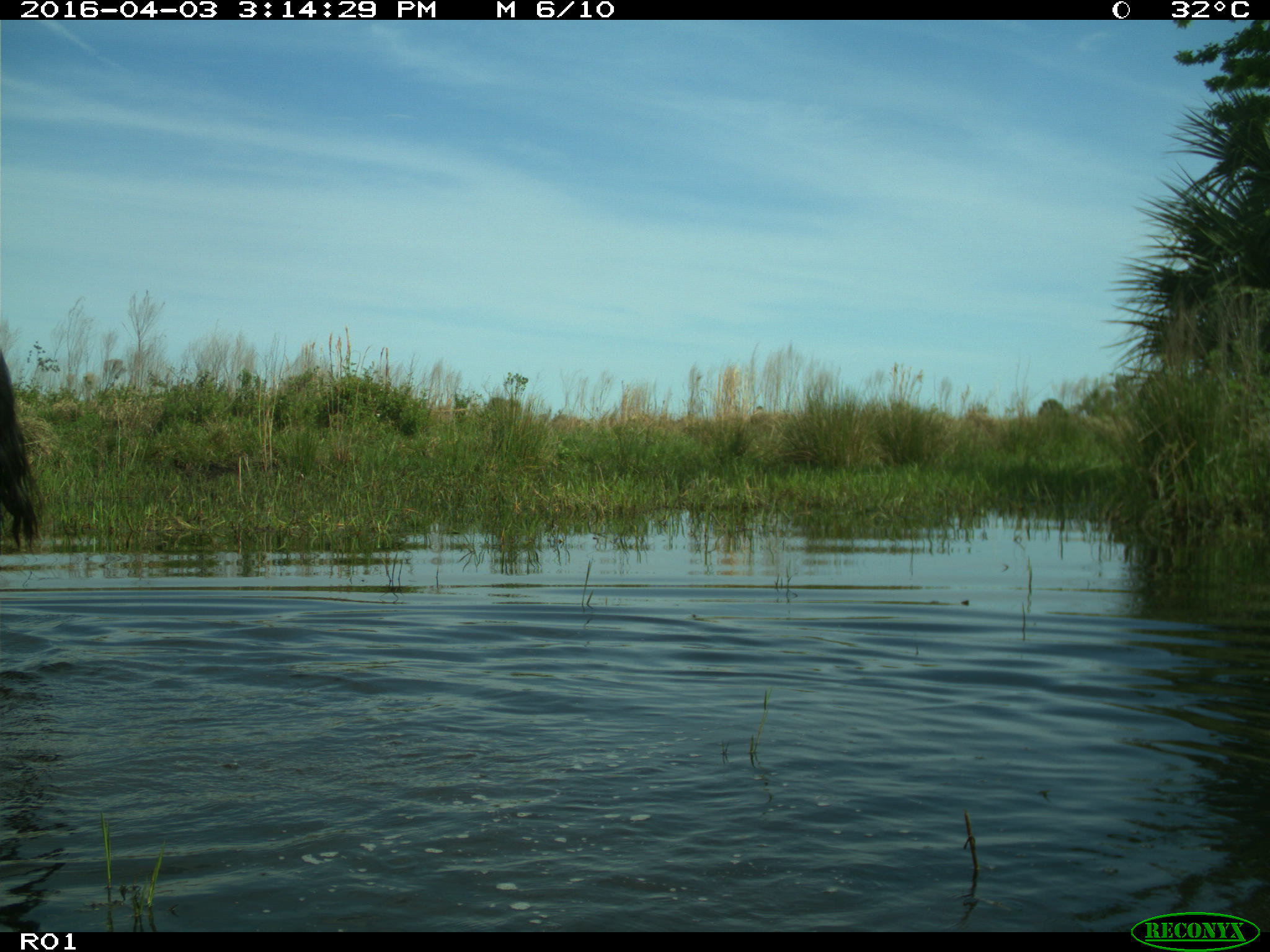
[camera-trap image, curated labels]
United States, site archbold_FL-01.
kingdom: Animalia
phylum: Chordata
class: Mammalia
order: Artiodactyla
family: Bovidae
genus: Bos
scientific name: Bos taurus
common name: domestic cow